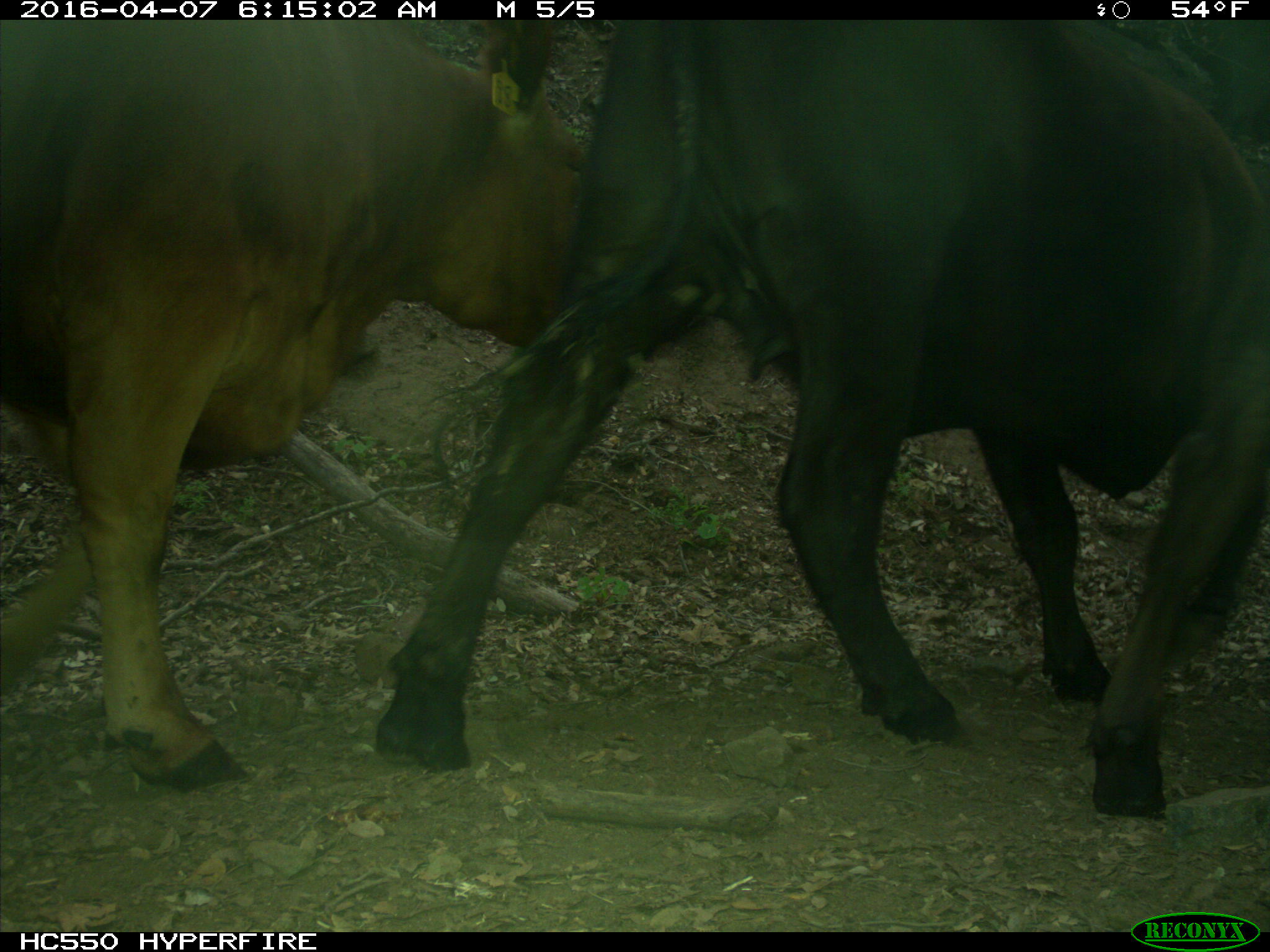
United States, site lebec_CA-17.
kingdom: Animalia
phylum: Chordata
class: Mammalia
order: Artiodactyla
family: Bovidae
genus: Bos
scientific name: Bos taurus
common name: domestic cow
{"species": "Bos taurus (domestic cow)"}